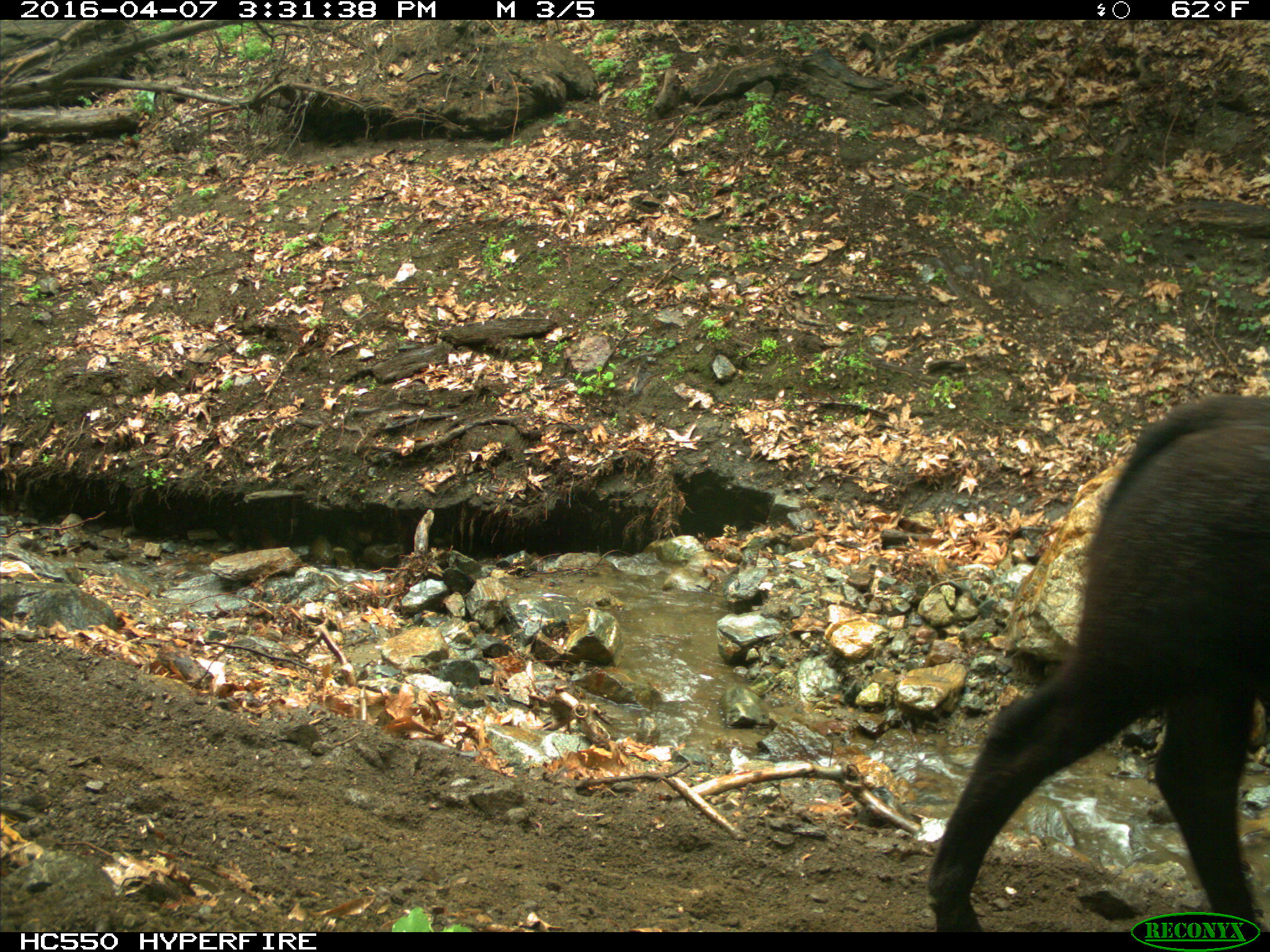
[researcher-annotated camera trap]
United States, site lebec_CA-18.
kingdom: Animalia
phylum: Chordata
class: Mammalia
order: Artiodactyla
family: Bovidae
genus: Bos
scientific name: Bos taurus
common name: domestic cow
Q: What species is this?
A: Bos taurus (domestic cow).